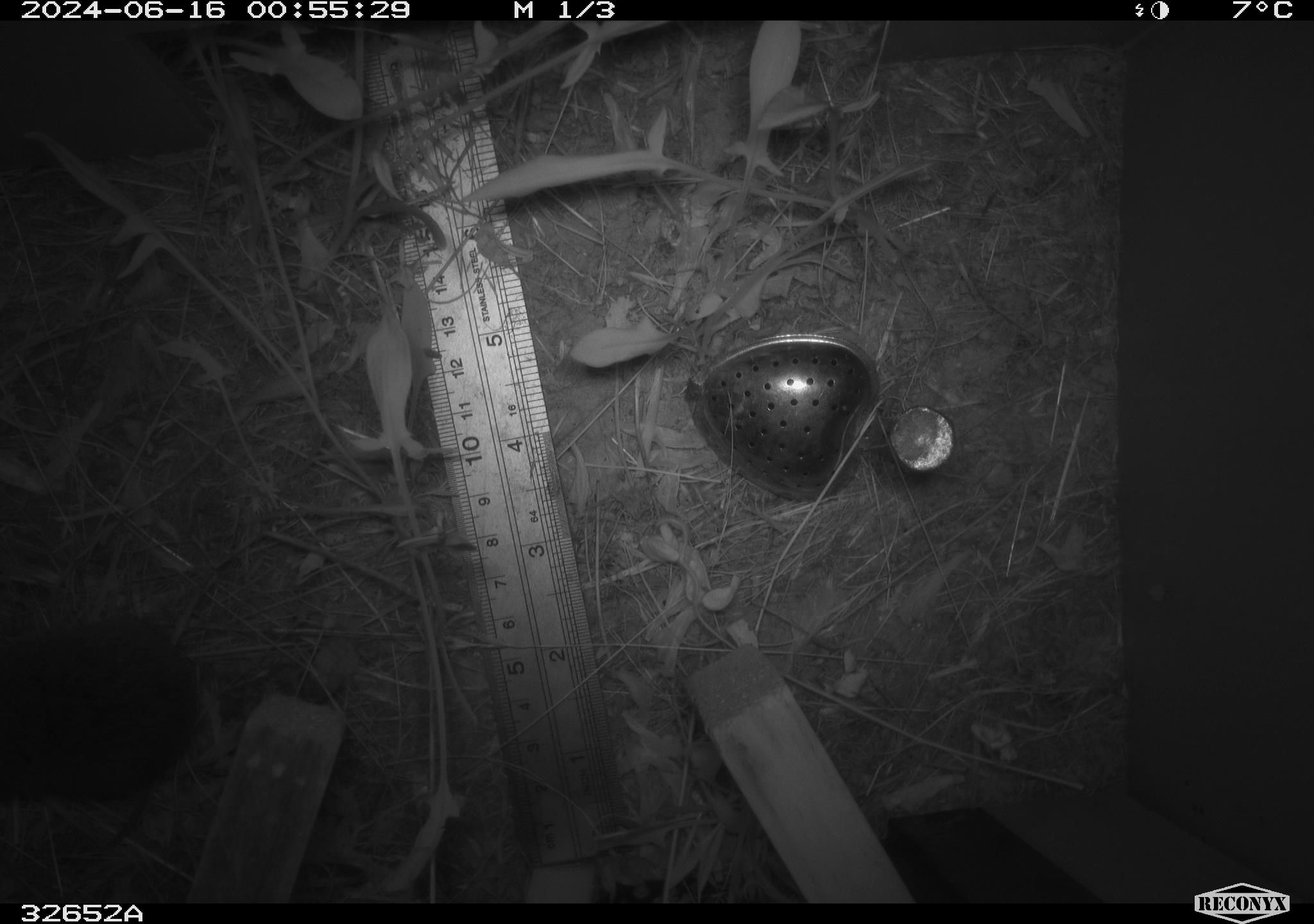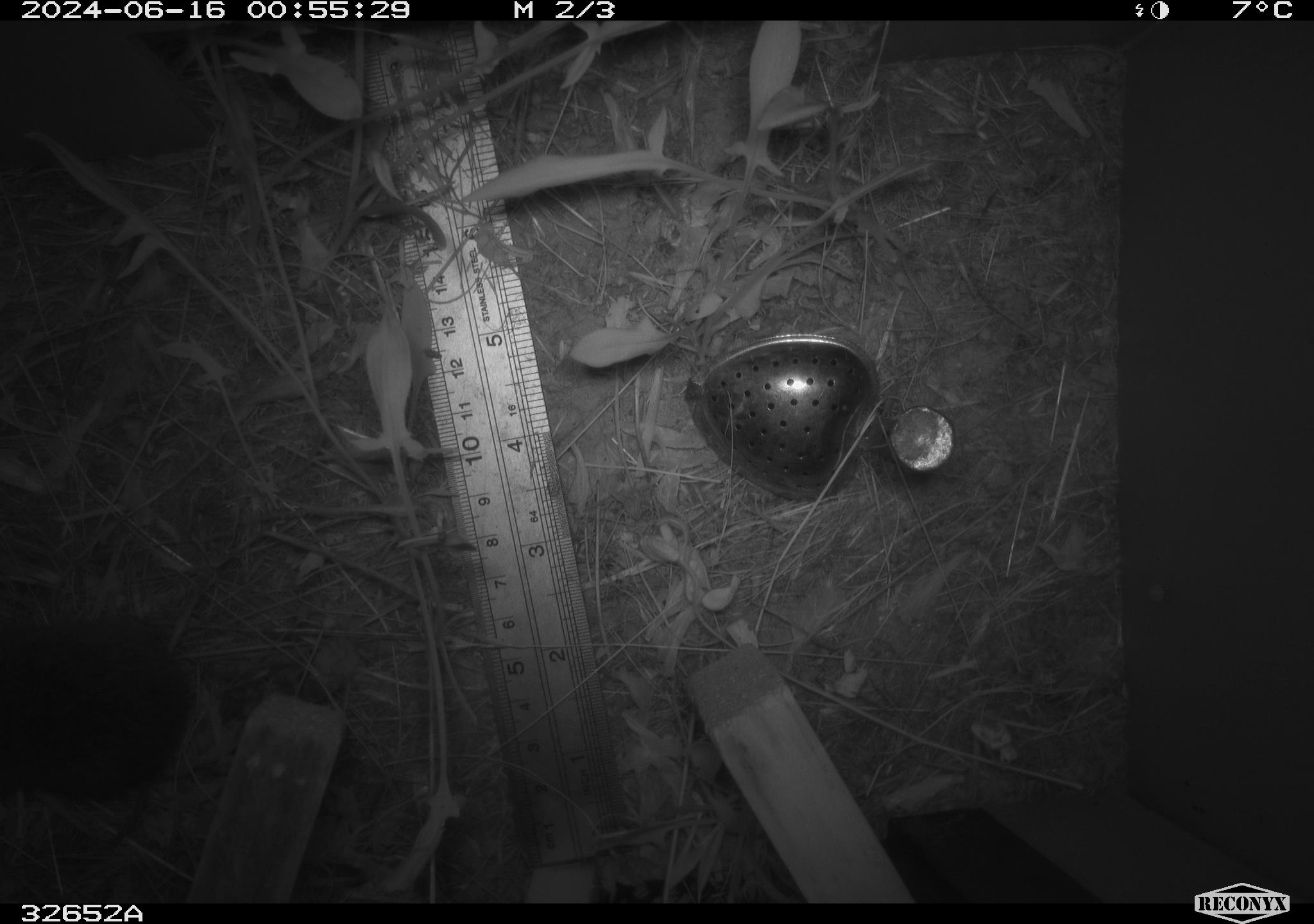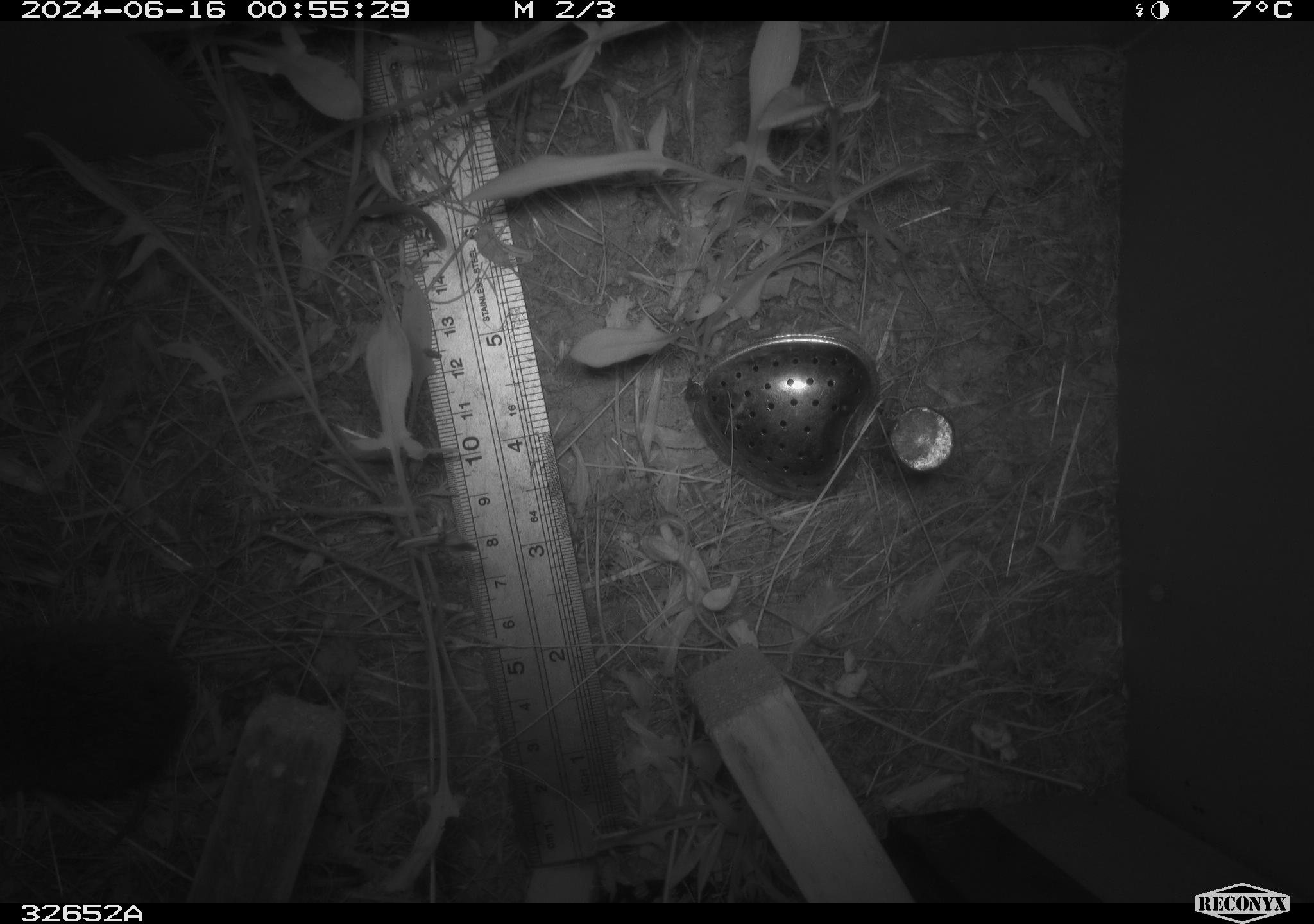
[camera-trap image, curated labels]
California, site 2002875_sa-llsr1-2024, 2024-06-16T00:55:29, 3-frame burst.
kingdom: Animalia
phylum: Chordata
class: Mammalia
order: Rodentia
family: Cricetidae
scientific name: Arvicolinae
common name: voles, lemmings, and muskrats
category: arvicolinae subfamily